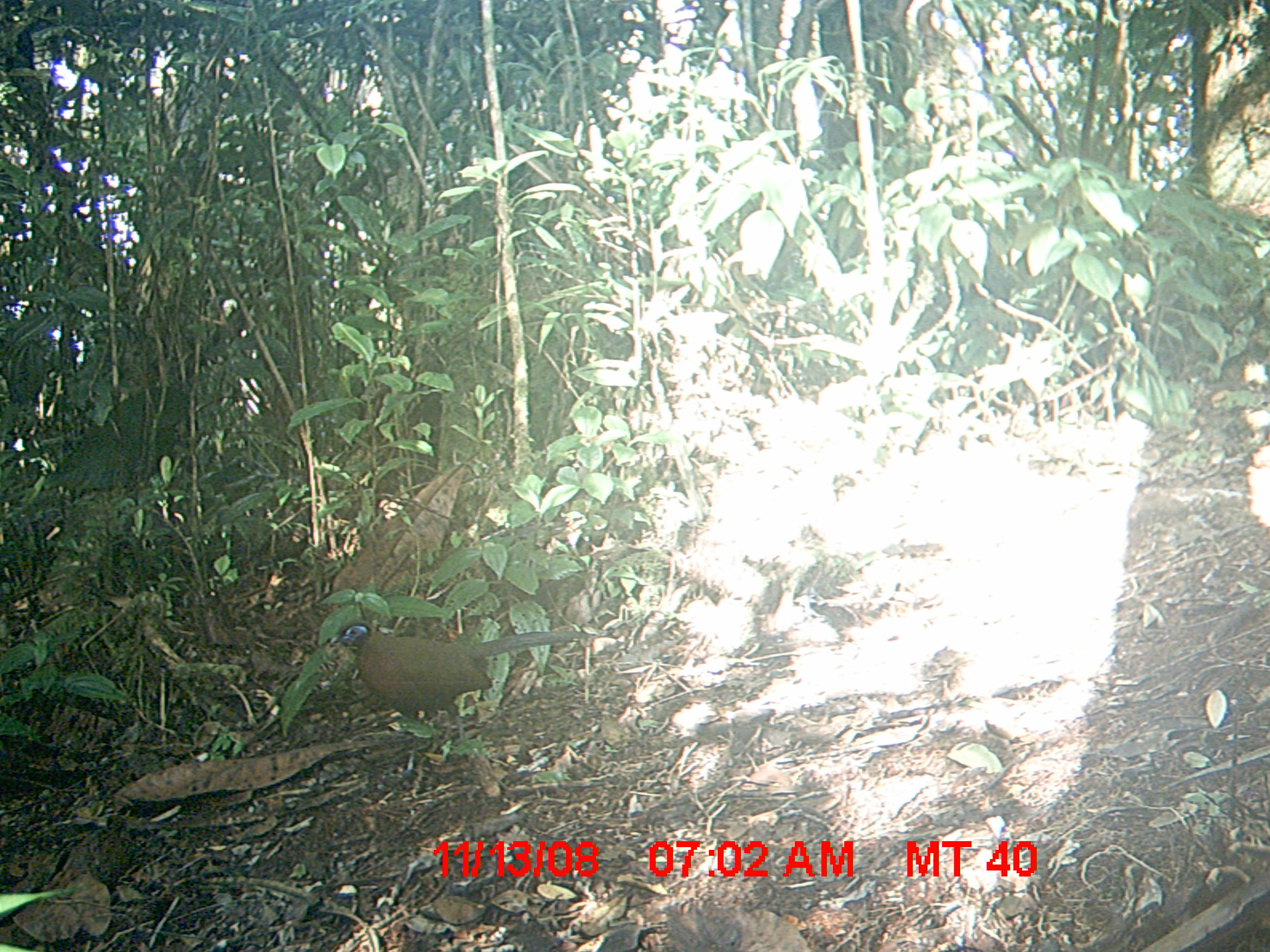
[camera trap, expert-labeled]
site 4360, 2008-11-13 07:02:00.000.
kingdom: Animalia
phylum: Chordata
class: Aves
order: Cuculiformes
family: Cuculidae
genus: Coua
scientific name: Coua serriana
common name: red-breasted coua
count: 1